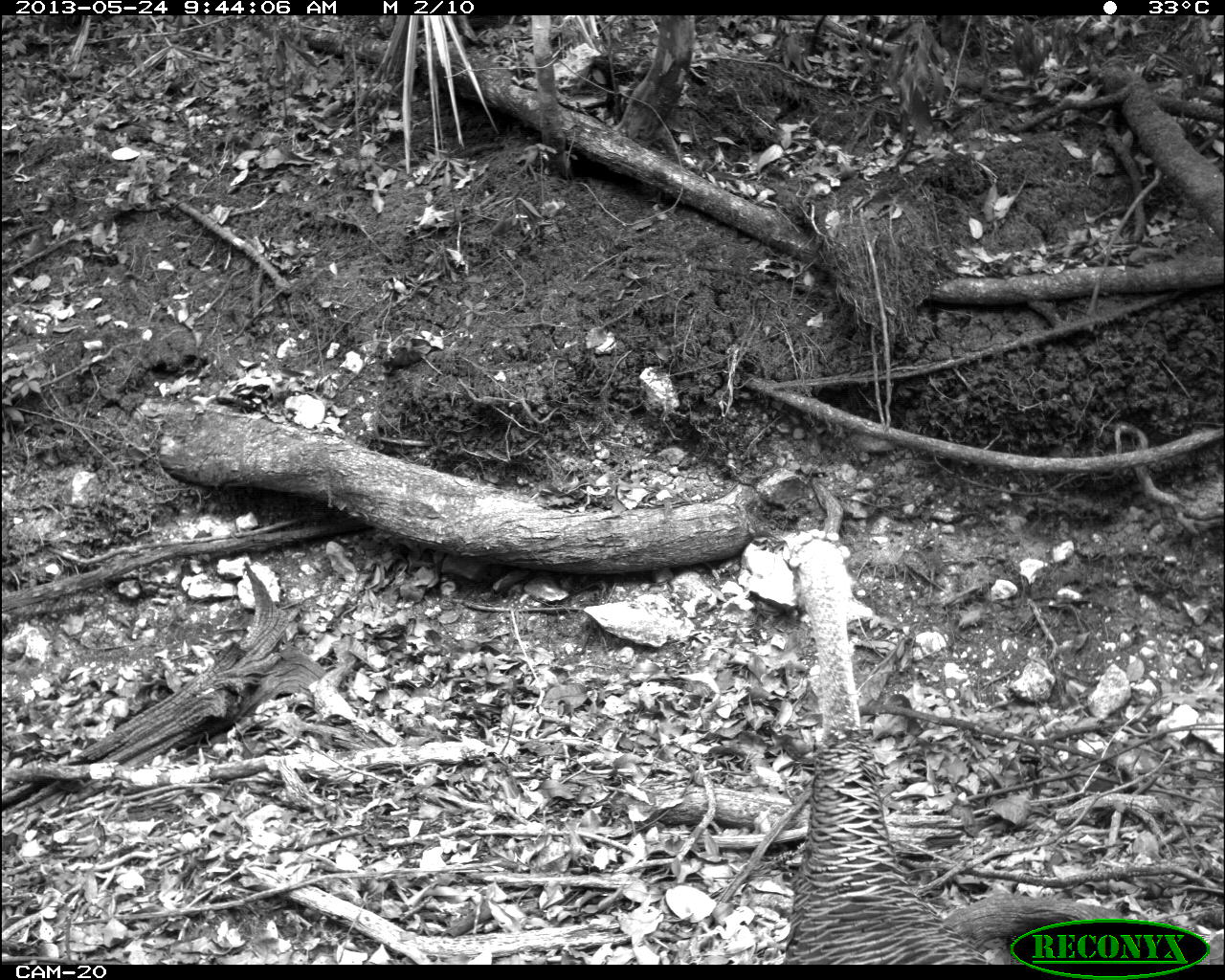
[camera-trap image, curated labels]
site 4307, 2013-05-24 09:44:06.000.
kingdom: Animalia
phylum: Chordata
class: Aves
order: Galliformes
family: Phasianidae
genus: Meleagris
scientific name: Meleagris ocellata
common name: ocellated turkey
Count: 1.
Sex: female.